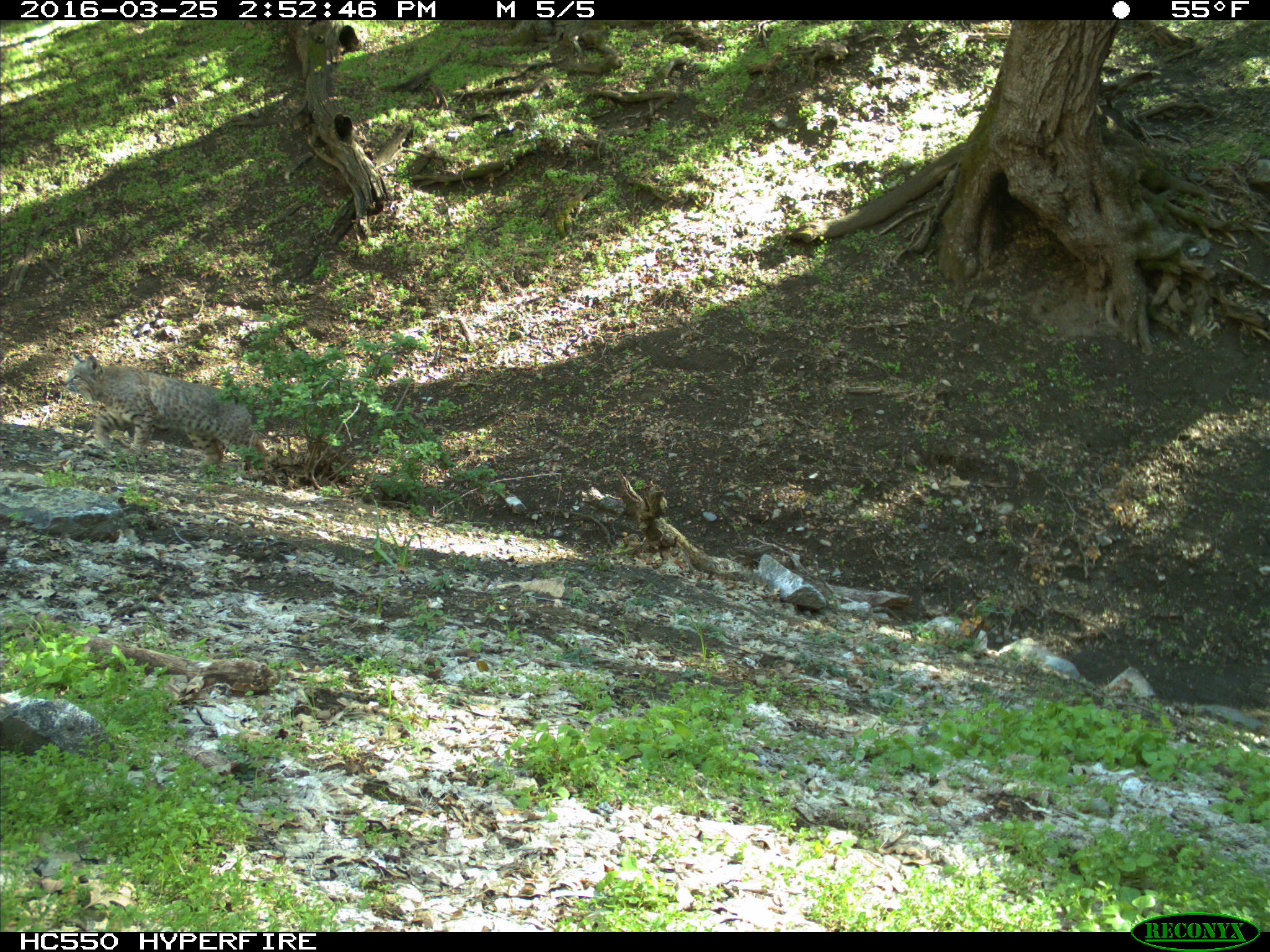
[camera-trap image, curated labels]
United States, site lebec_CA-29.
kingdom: Animalia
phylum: Chordata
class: Mammalia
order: Carnivora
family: Felidae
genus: Lynx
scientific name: Lynx rufus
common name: bobcat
Lynx rufus (bobcat).